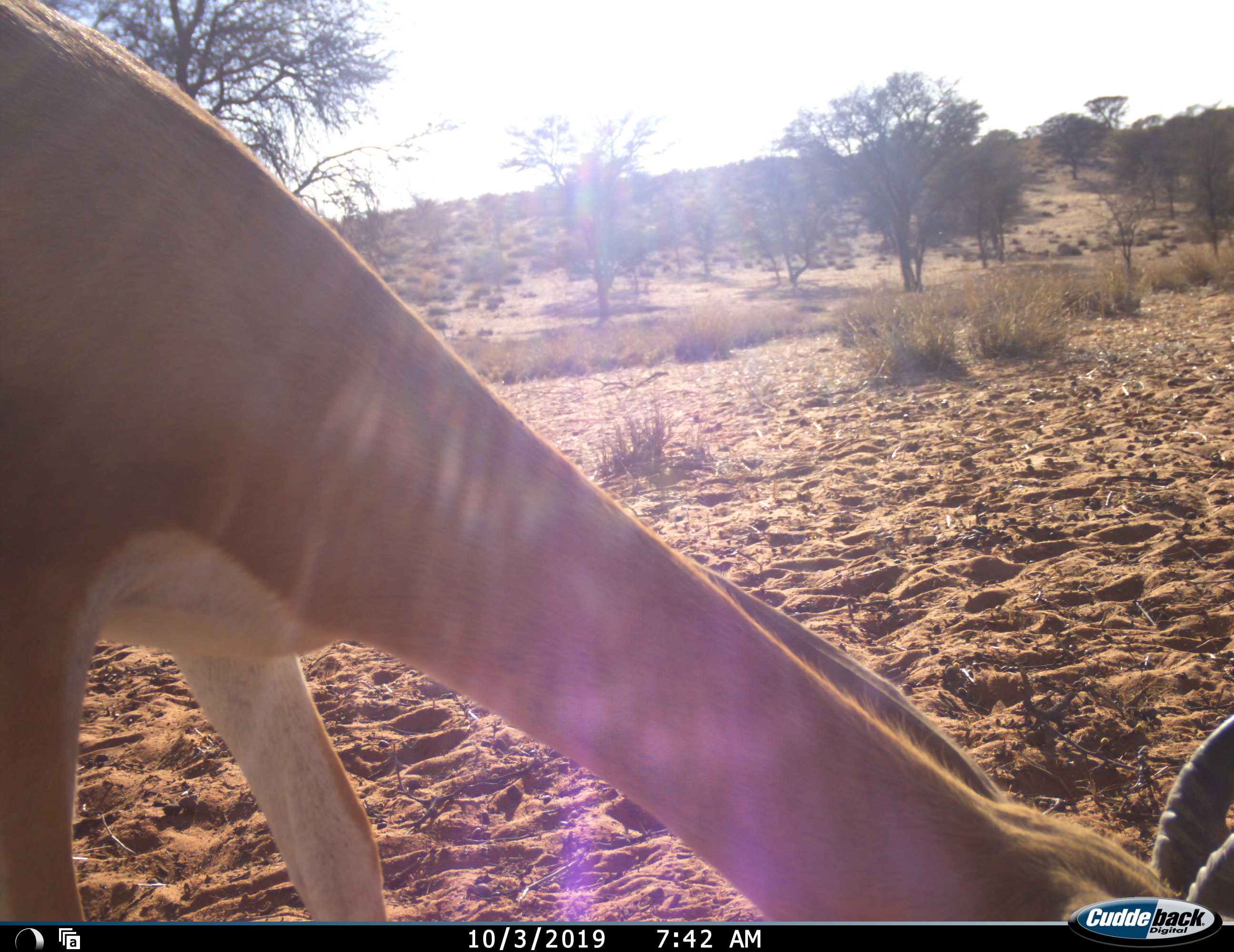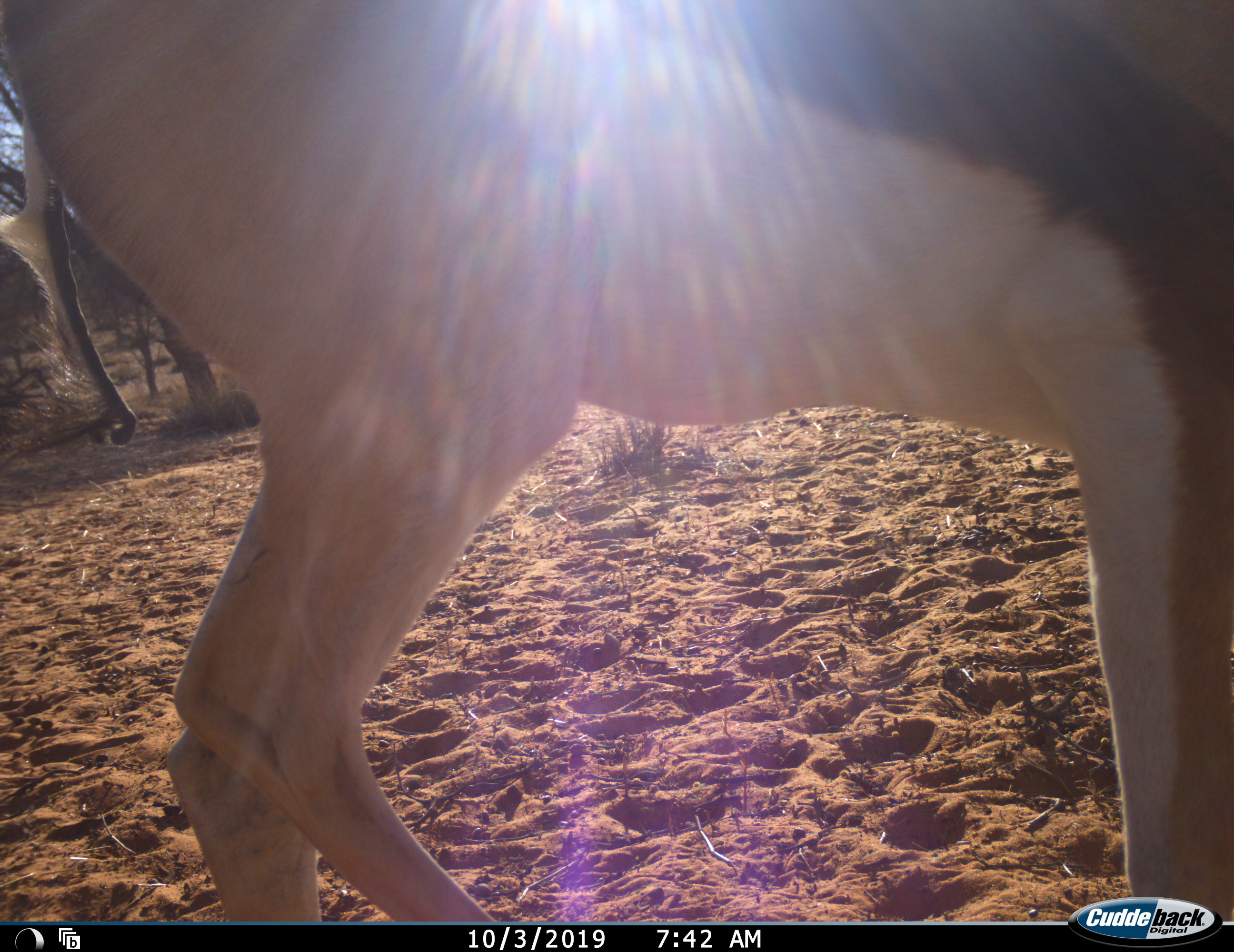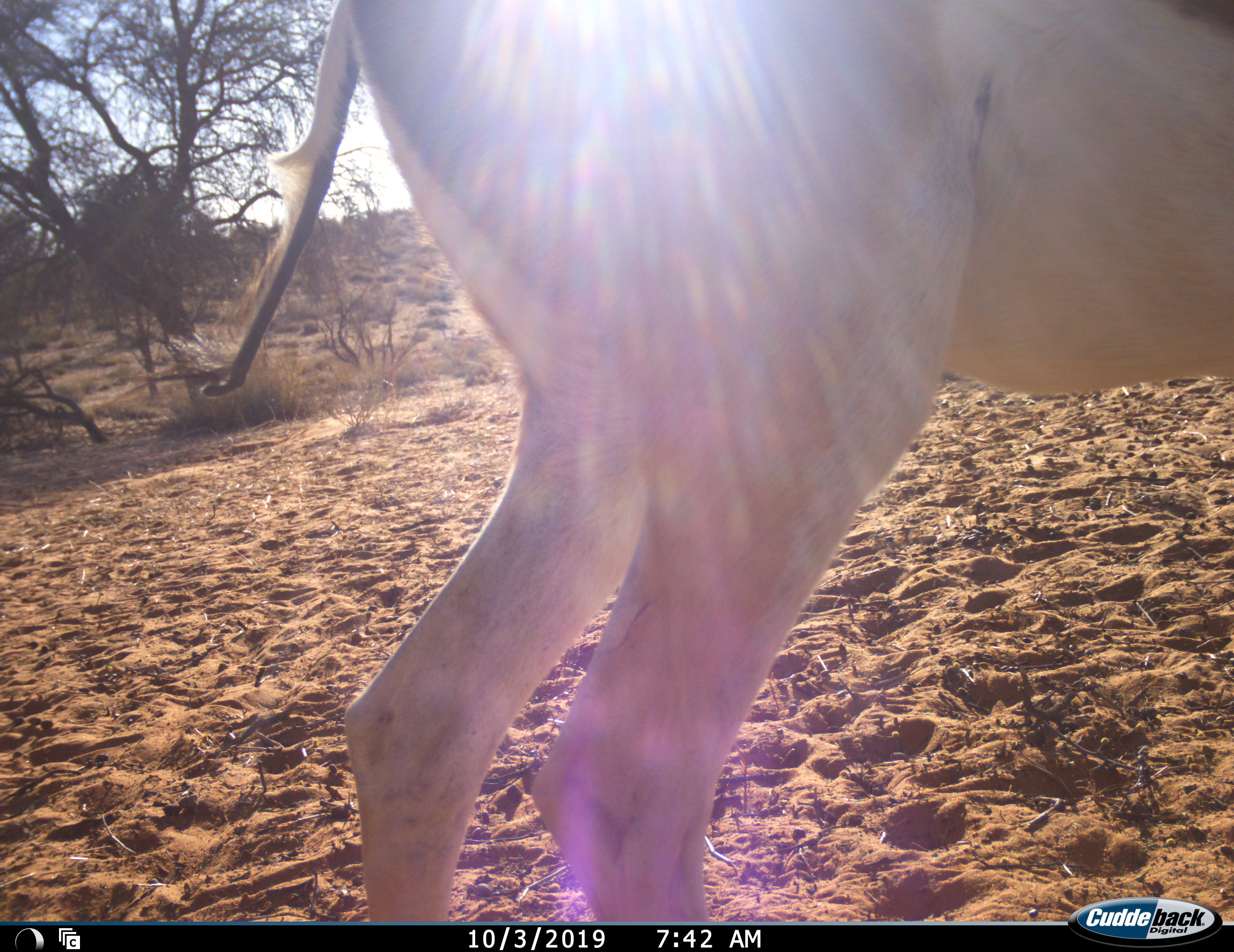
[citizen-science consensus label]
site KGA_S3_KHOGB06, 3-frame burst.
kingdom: Animalia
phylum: Chordata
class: Mammalia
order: Artiodactyla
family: Bovidae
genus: Antidorcas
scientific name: Antidorcas marsupialis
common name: springbok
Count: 1.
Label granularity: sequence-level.